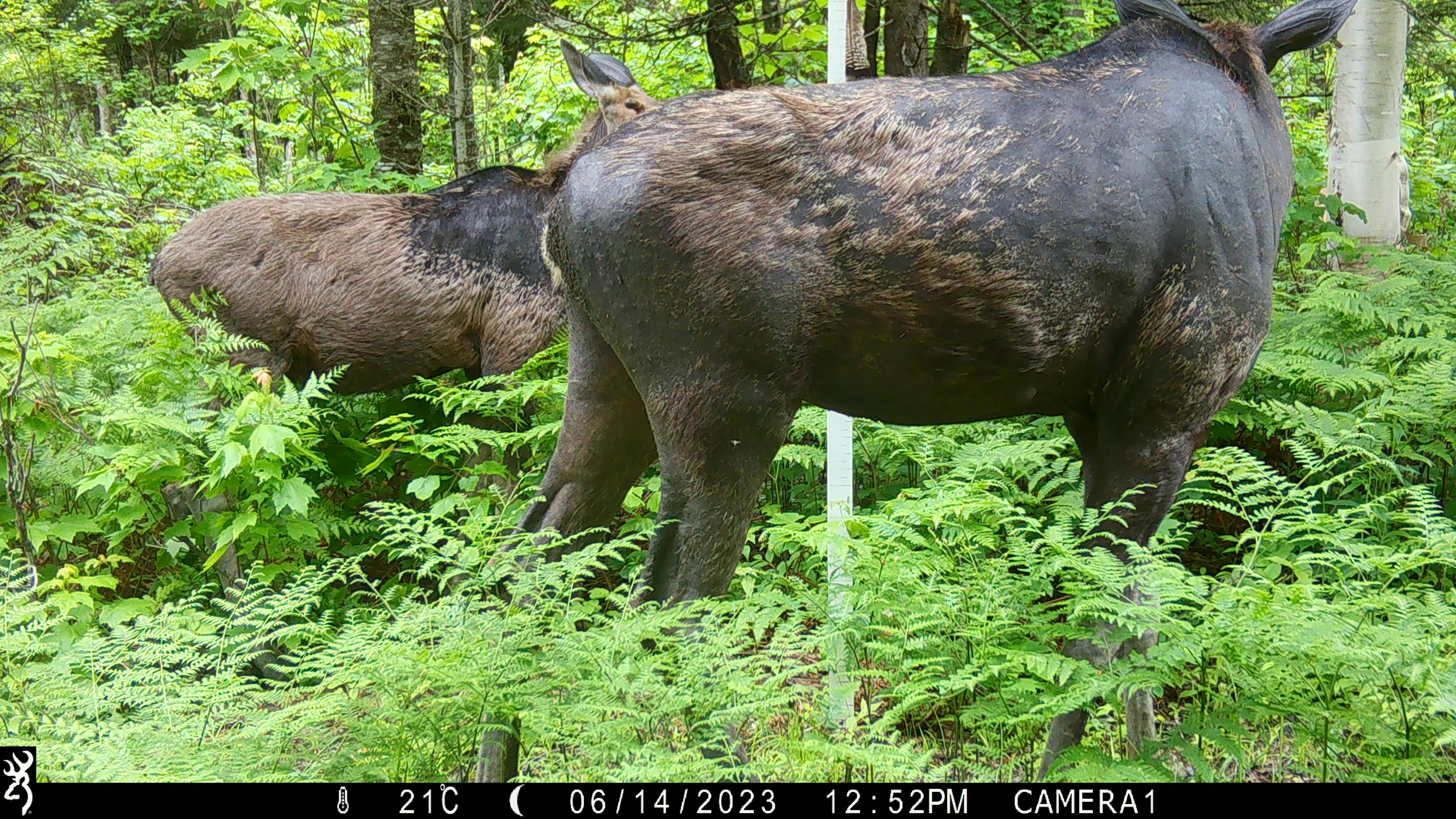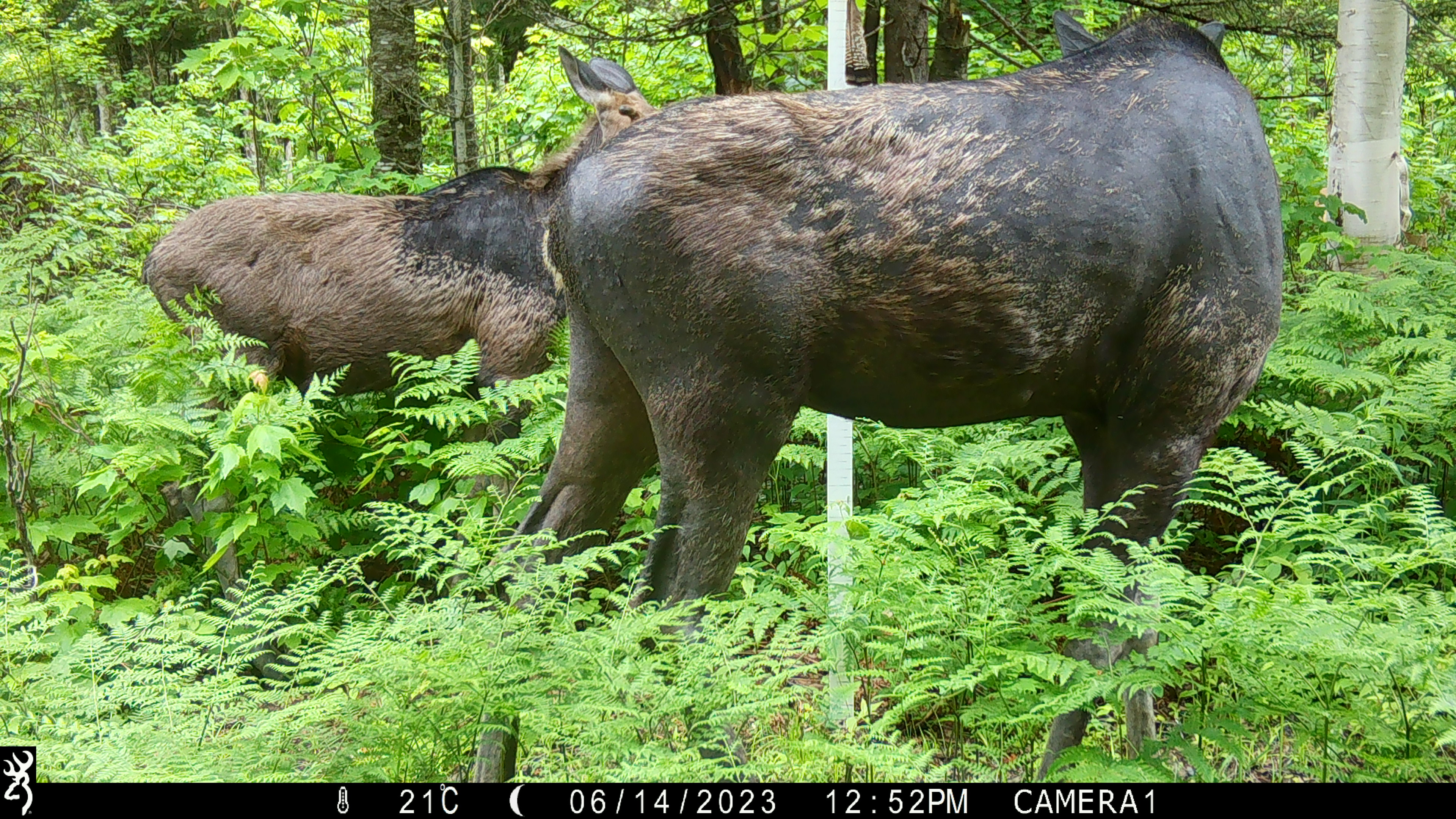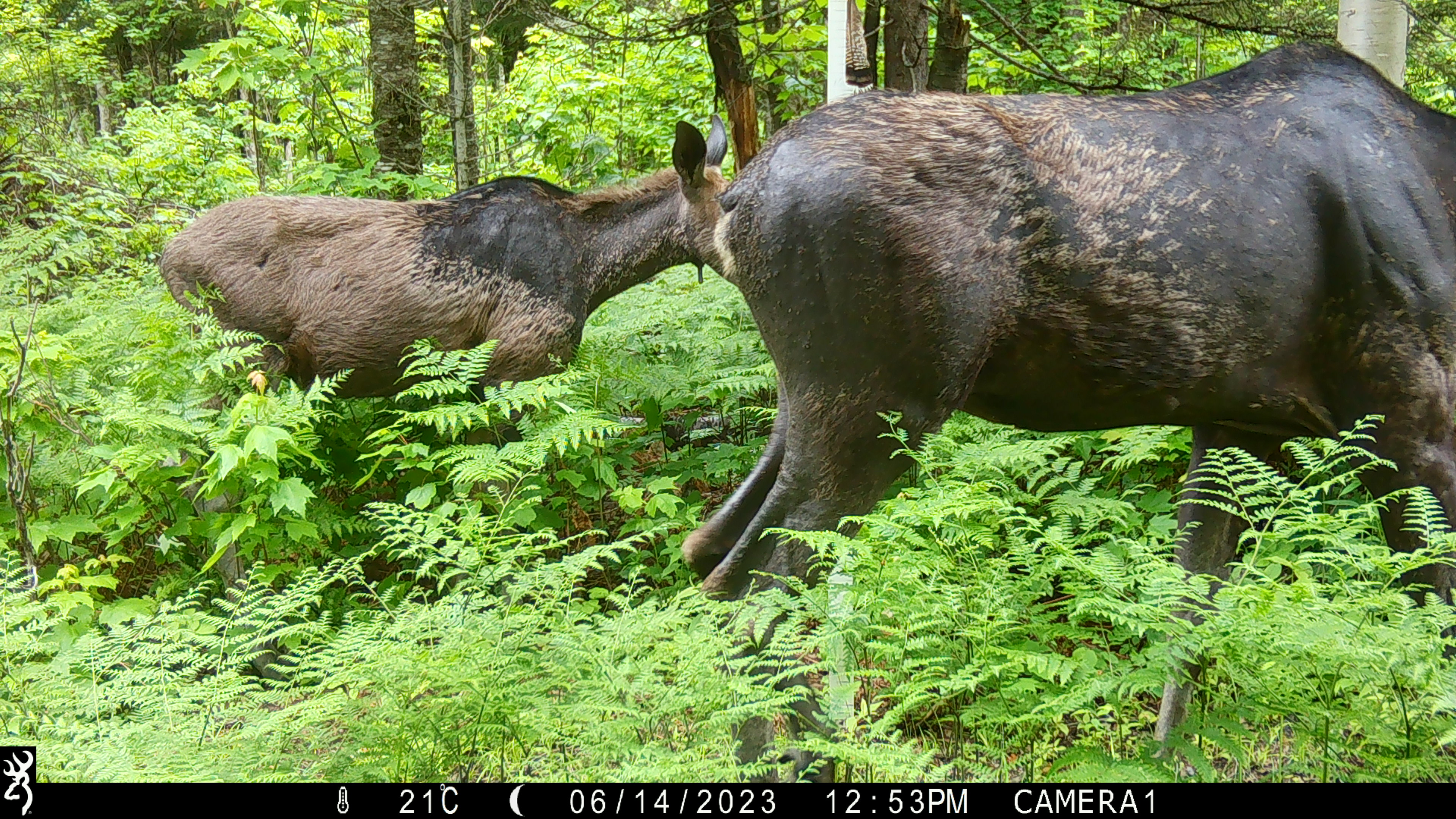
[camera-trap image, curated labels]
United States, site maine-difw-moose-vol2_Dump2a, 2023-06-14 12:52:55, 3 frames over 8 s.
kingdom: Animalia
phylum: Chordata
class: Mammalia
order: Artiodactyla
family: Cervidae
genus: Alces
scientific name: Alces alces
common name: moose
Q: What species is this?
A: Moose (Alces alces).